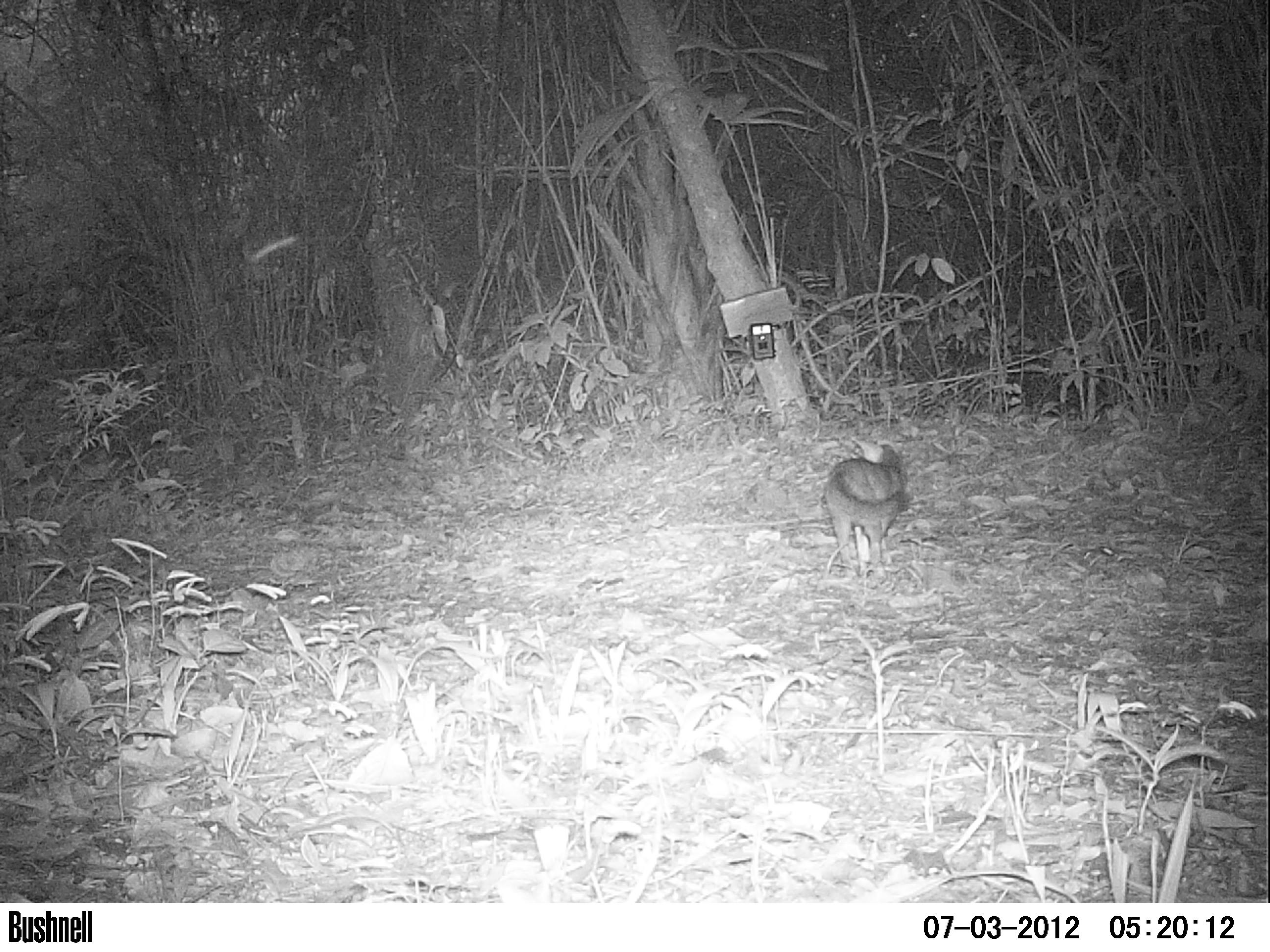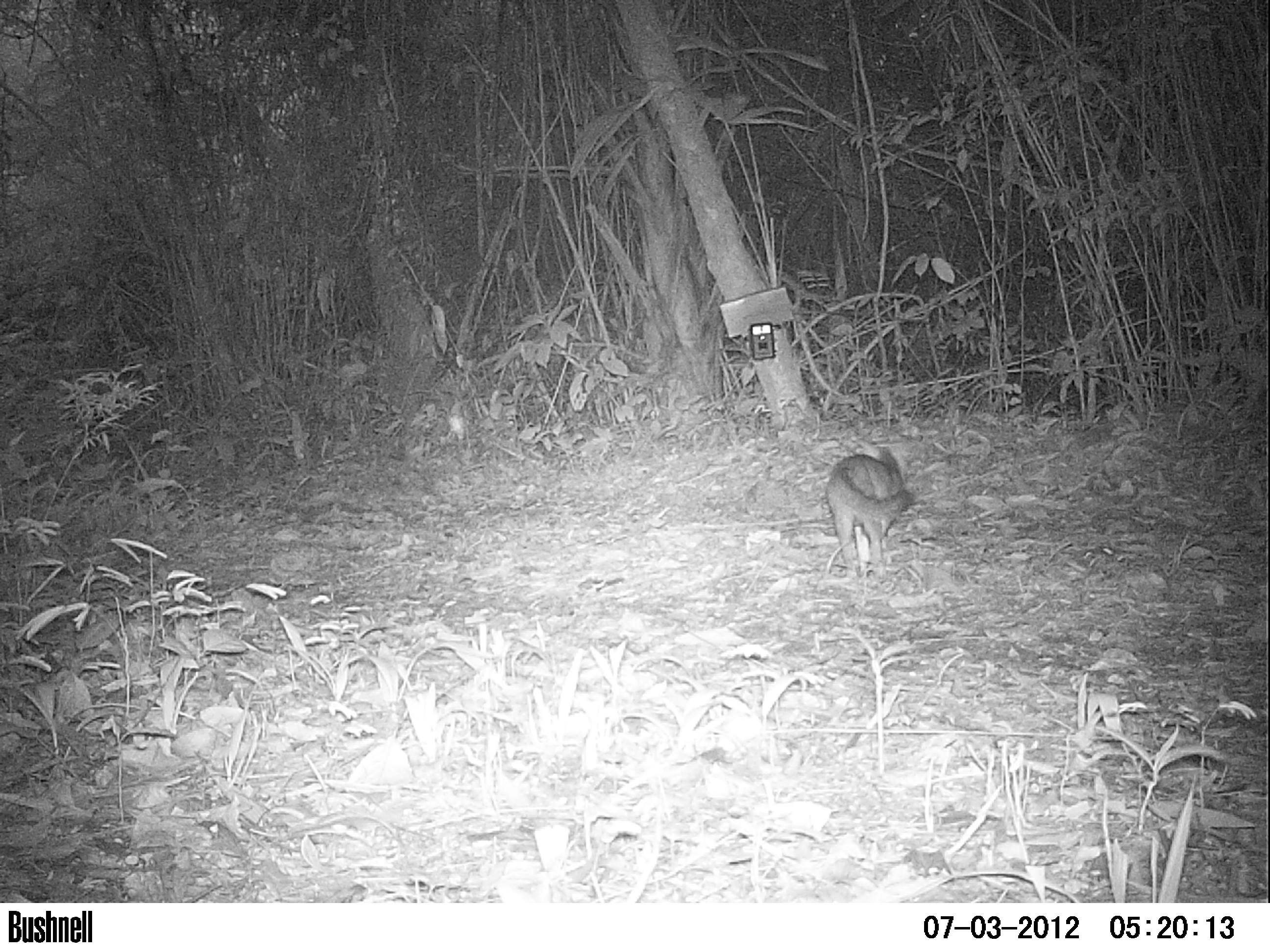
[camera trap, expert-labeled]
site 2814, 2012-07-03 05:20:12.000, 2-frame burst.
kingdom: Animalia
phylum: Chordata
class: Mammalia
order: Carnivora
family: Canidae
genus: Urocyon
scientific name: Urocyon cinereoargenteus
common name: gray fox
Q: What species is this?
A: Urocyon cinereoargenteus (gray fox).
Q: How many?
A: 1.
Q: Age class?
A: Adult.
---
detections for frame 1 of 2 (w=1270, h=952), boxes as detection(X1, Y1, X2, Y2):
urocyon cinereoargenteus: detection(822, 435, 908, 579)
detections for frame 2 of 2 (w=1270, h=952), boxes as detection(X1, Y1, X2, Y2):
urocyon cinereoargenteus: detection(825, 439, 915, 575)